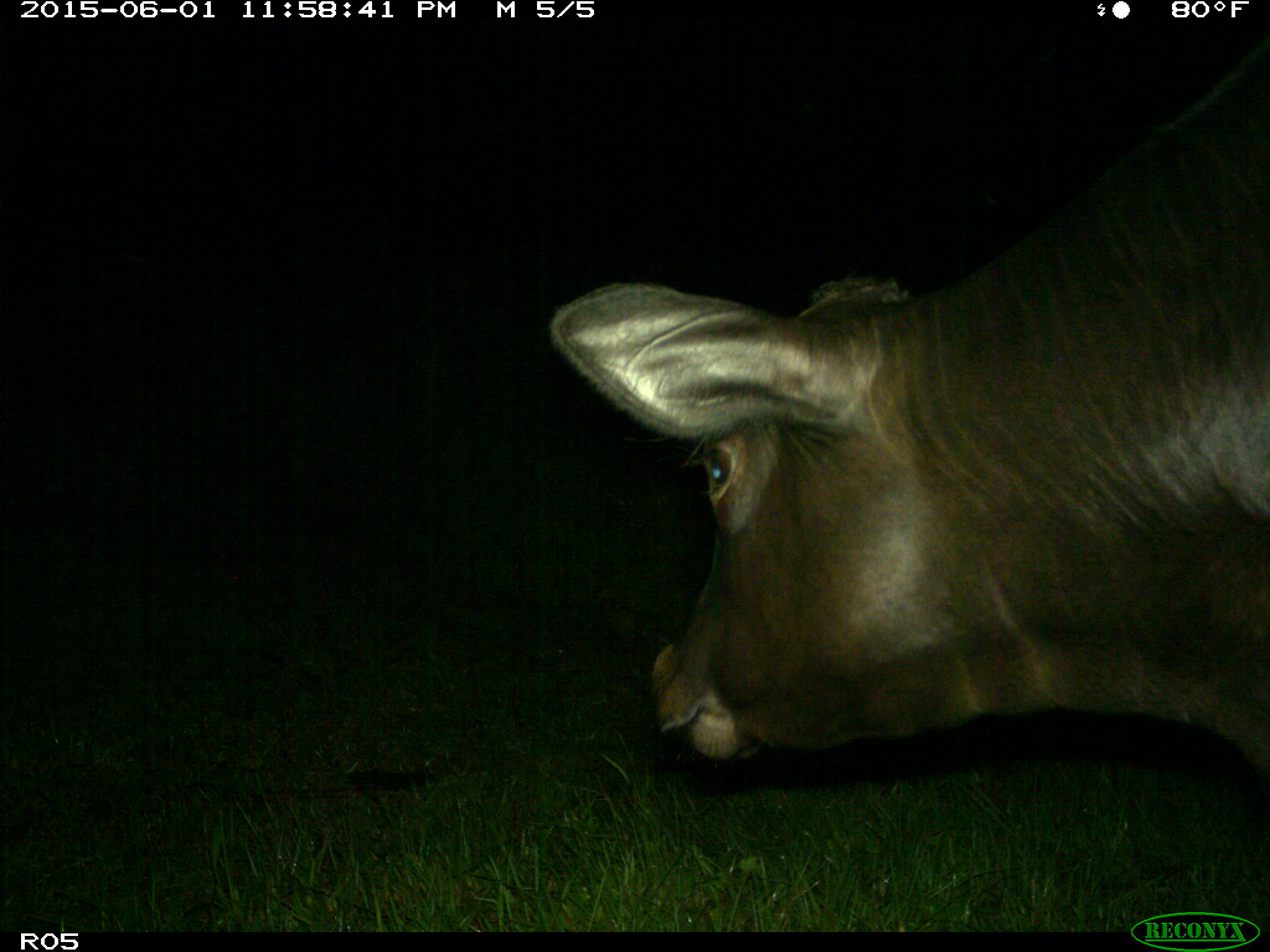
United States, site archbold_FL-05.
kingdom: Animalia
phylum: Chordata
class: Mammalia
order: Artiodactyla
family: Bovidae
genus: Bos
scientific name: Bos taurus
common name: domestic cow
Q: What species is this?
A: Bos taurus (domestic cow).